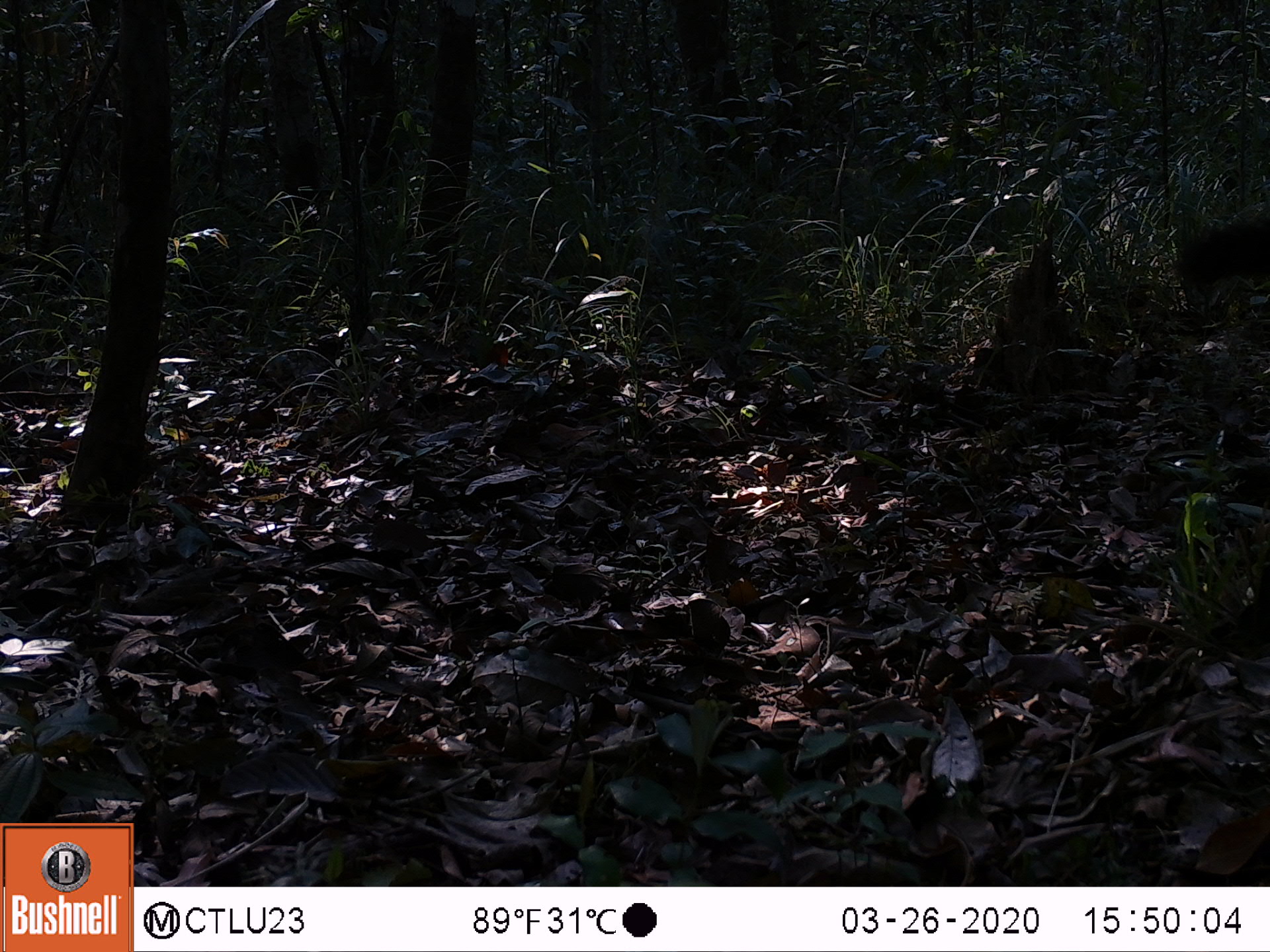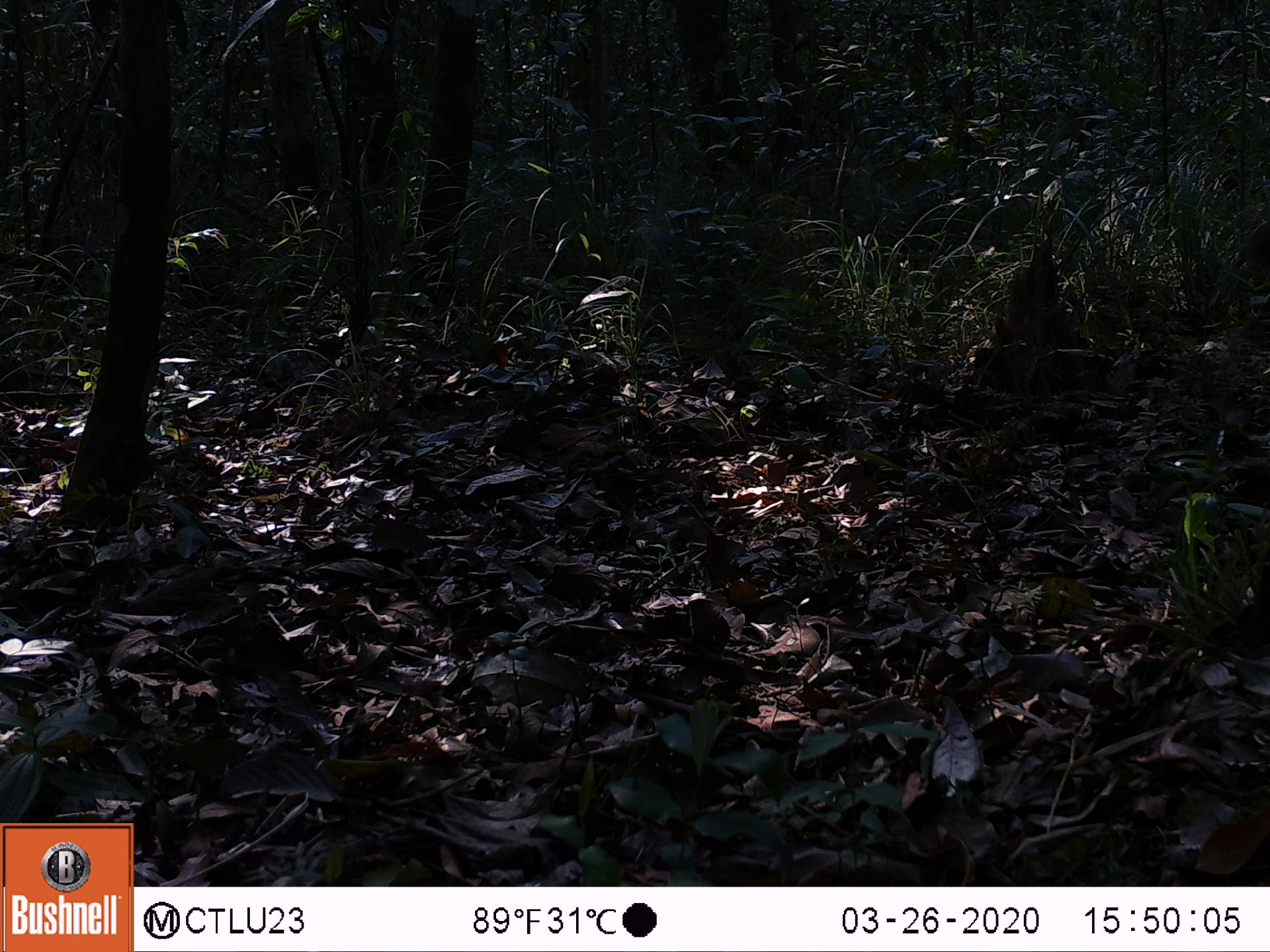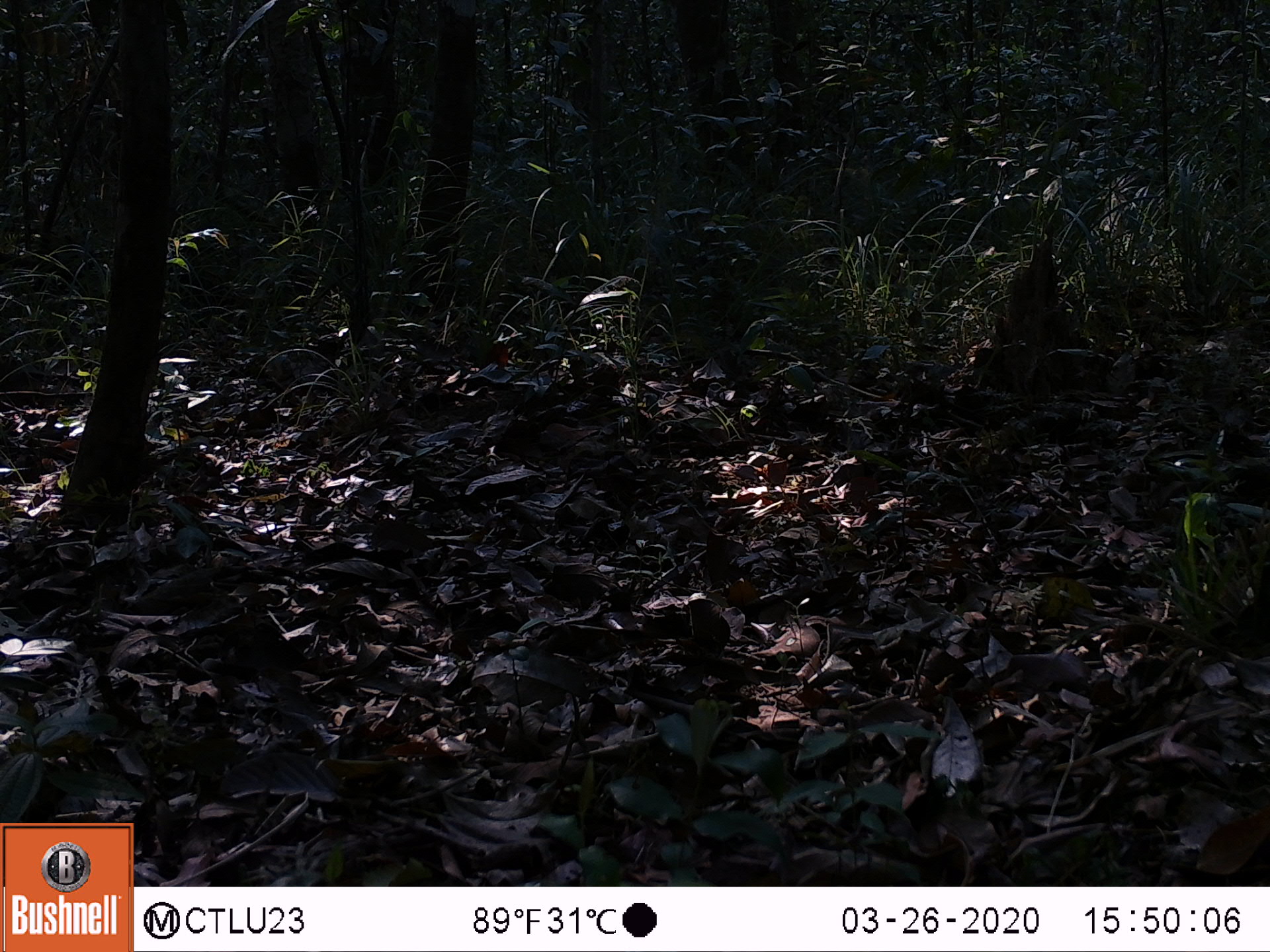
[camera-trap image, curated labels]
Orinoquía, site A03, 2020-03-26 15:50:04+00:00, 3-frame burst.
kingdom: Animalia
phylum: Chordata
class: Mammalia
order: Carnivora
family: Procyonidae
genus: Nasua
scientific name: Nasua nasua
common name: south american coati